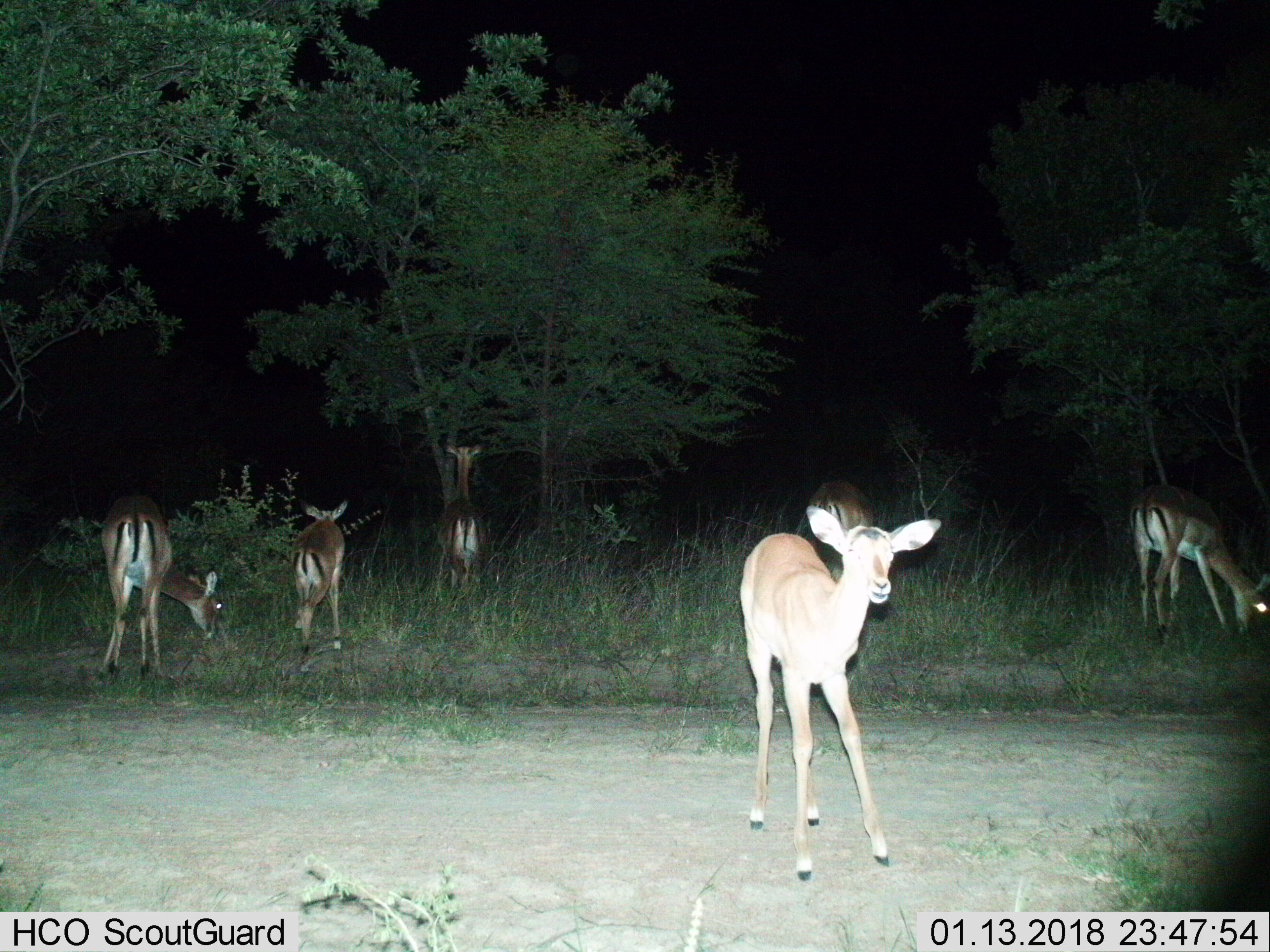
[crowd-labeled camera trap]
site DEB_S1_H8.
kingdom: Animalia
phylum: Chordata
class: Mammalia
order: Artiodactyla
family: Bovidae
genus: Aepyceros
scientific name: Aepyceros melampus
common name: impala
Impala (Aepyceros melampus), count 6. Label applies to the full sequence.